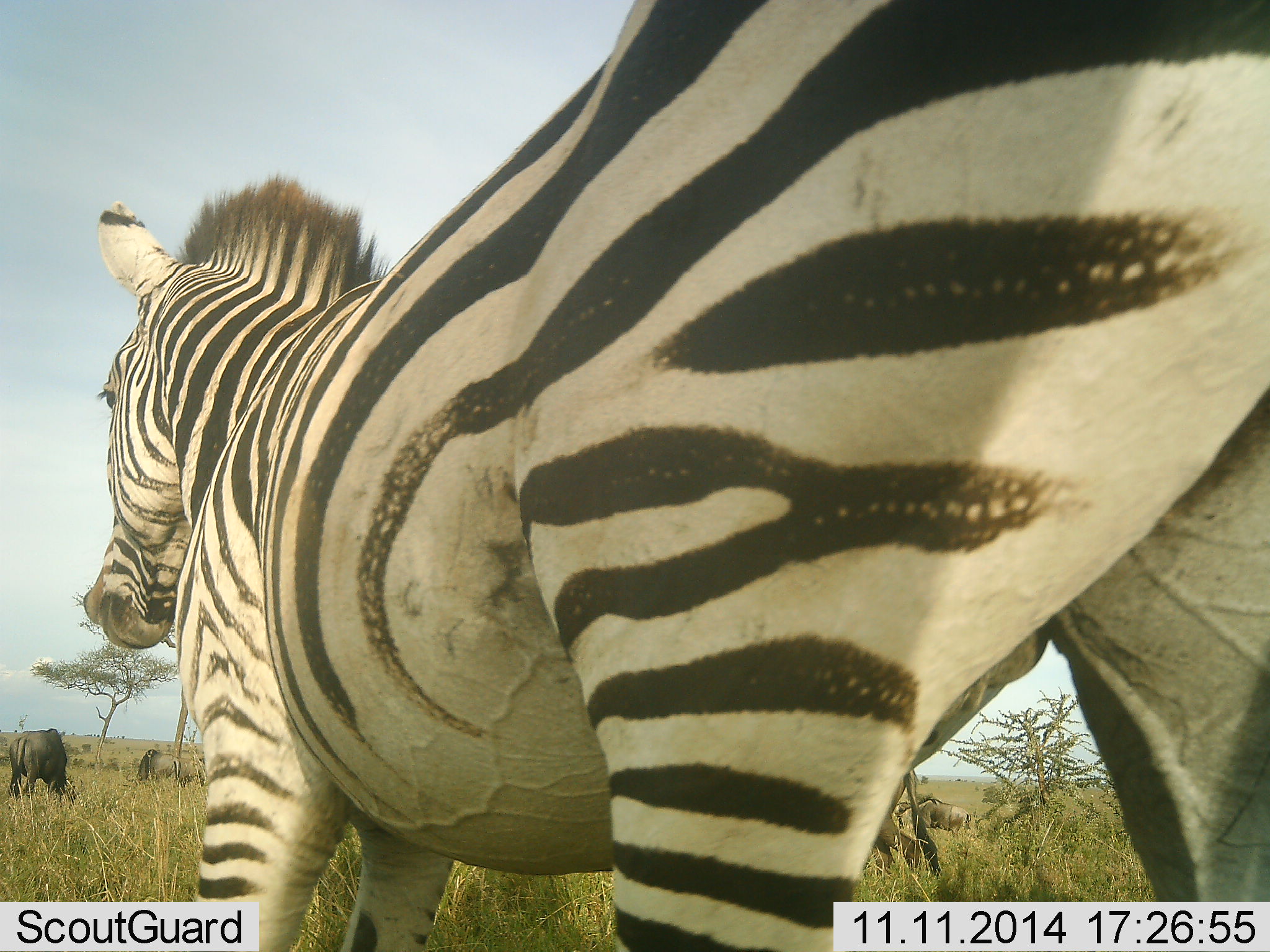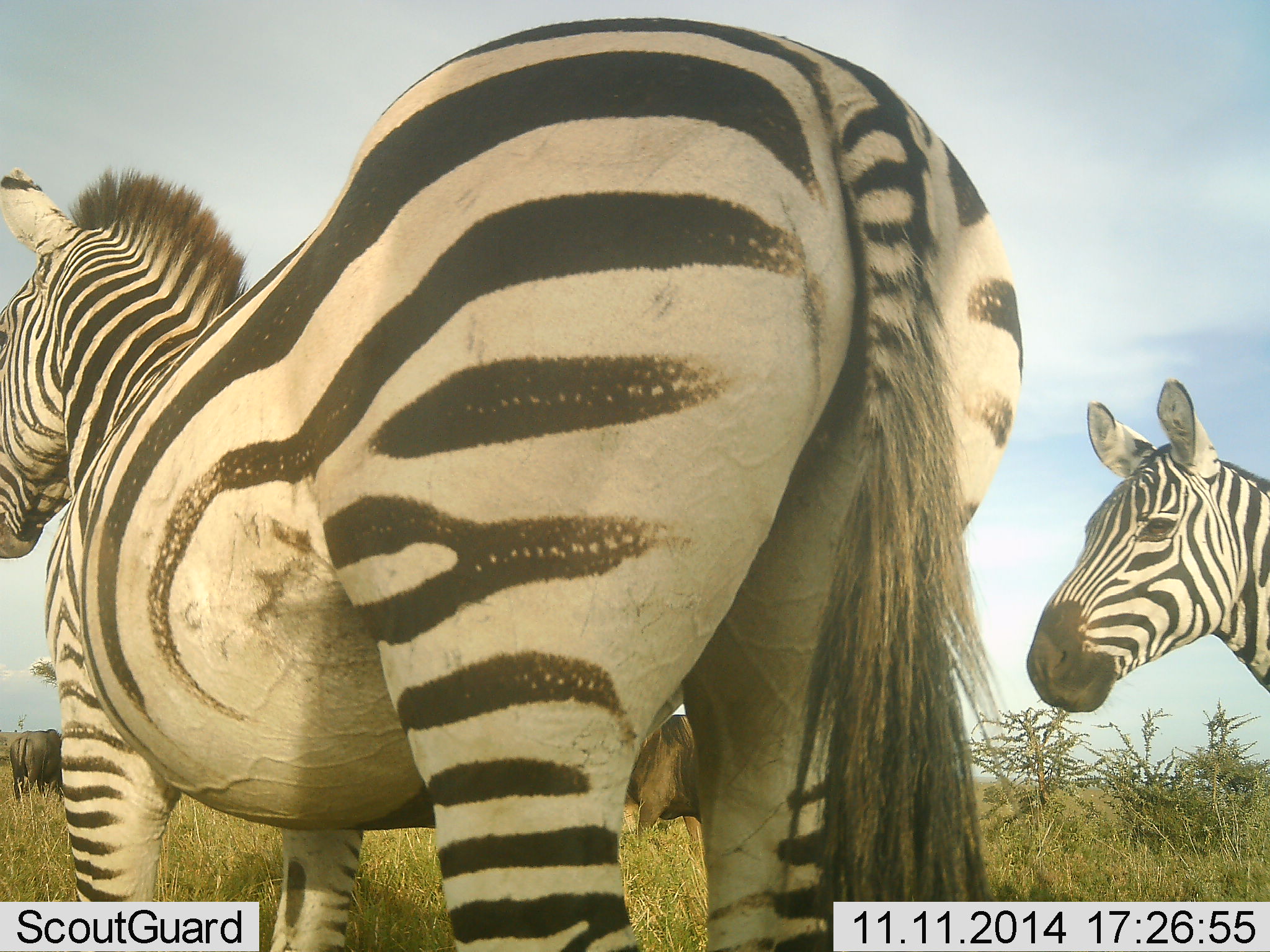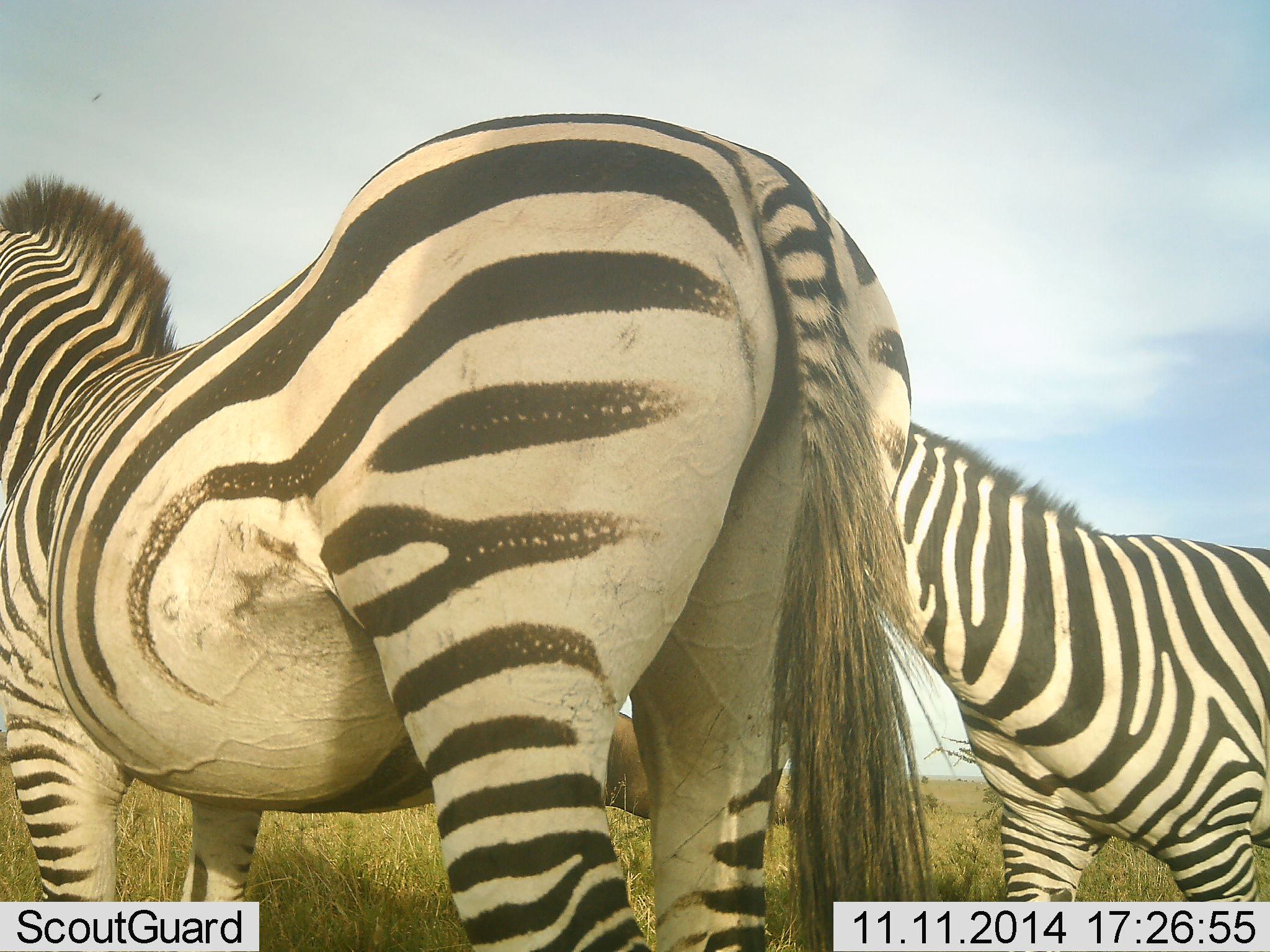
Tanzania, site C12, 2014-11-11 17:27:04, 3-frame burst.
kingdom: Animalia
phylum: Chordata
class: Mammalia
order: Perissodactyla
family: Equidae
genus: Equus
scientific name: Equus quagga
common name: plains zebra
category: zebra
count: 2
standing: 58%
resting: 5%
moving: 47%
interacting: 0%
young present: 0%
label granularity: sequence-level